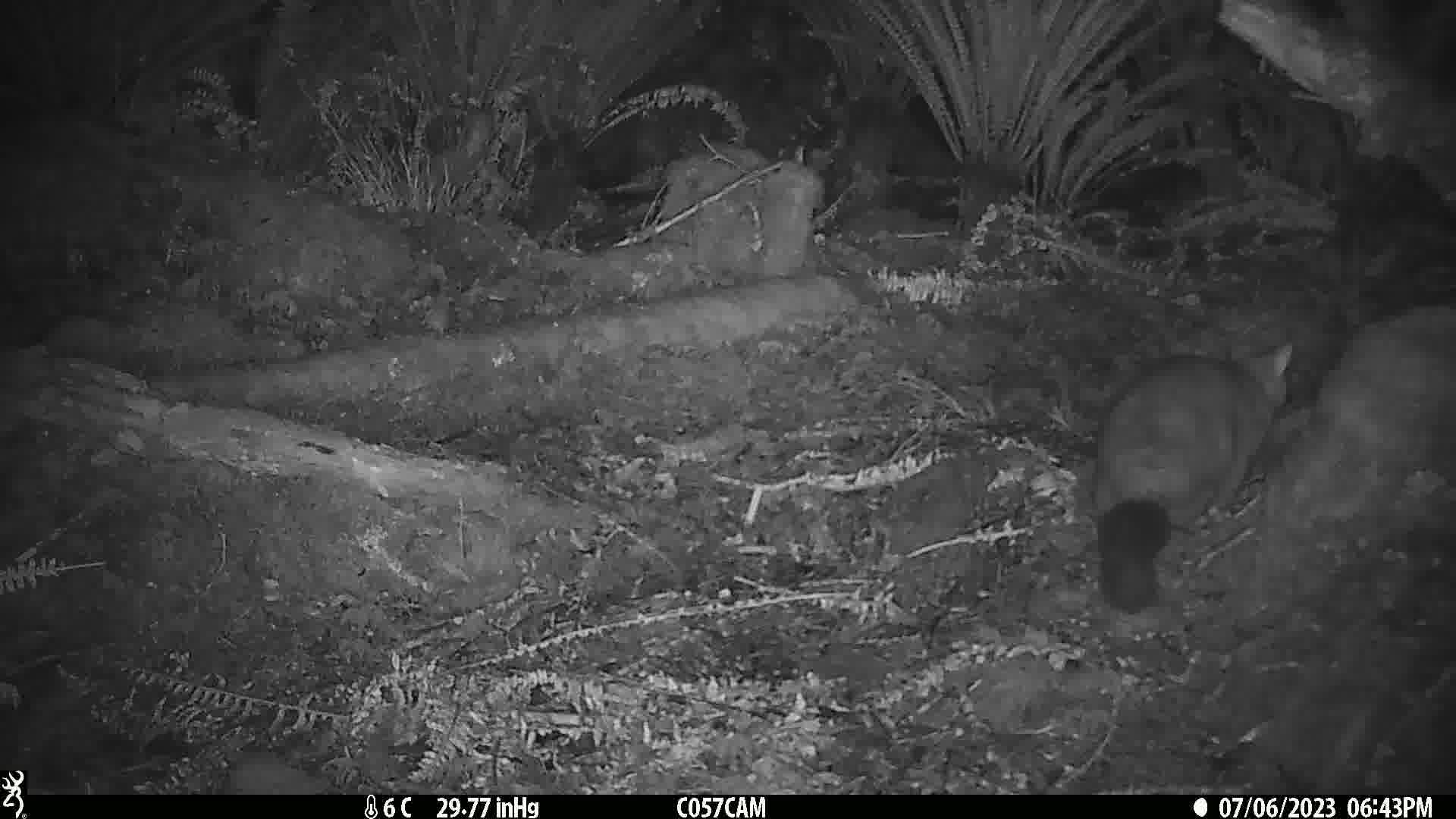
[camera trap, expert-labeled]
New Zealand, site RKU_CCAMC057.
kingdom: Animalia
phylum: Chordata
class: Mammalia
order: Diprotodontia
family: Phalangeridae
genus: Trichosurus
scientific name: Trichosurus vulpecula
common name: common brushtail possum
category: possum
Possum (common brushtail possum) (Trichosurus vulpecula).